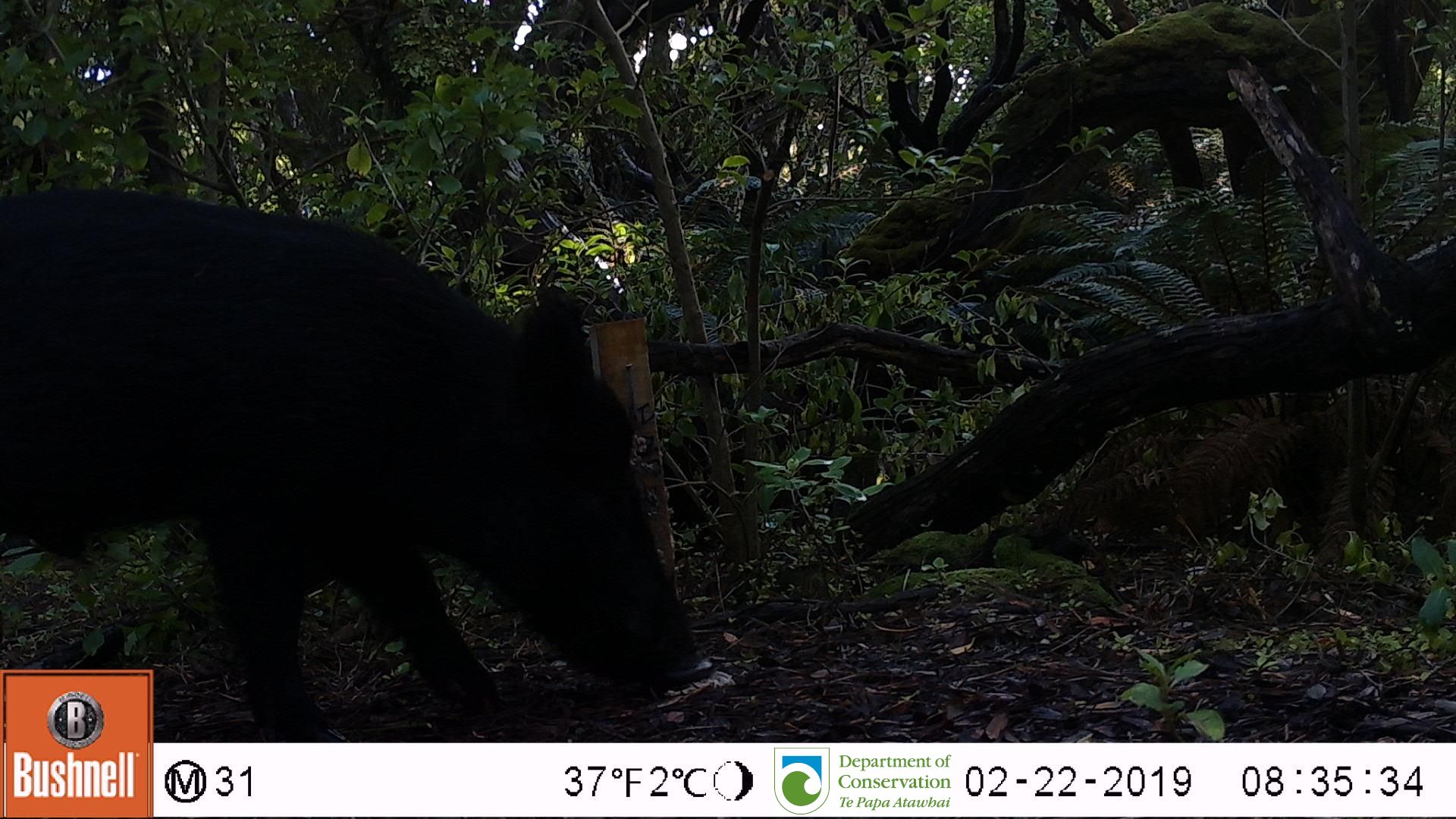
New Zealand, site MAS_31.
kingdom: Animalia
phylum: Chordata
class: Mammalia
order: Artiodactyla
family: Suidae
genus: Sus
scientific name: Sus scrofa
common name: pig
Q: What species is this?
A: Pig (Sus scrofa).